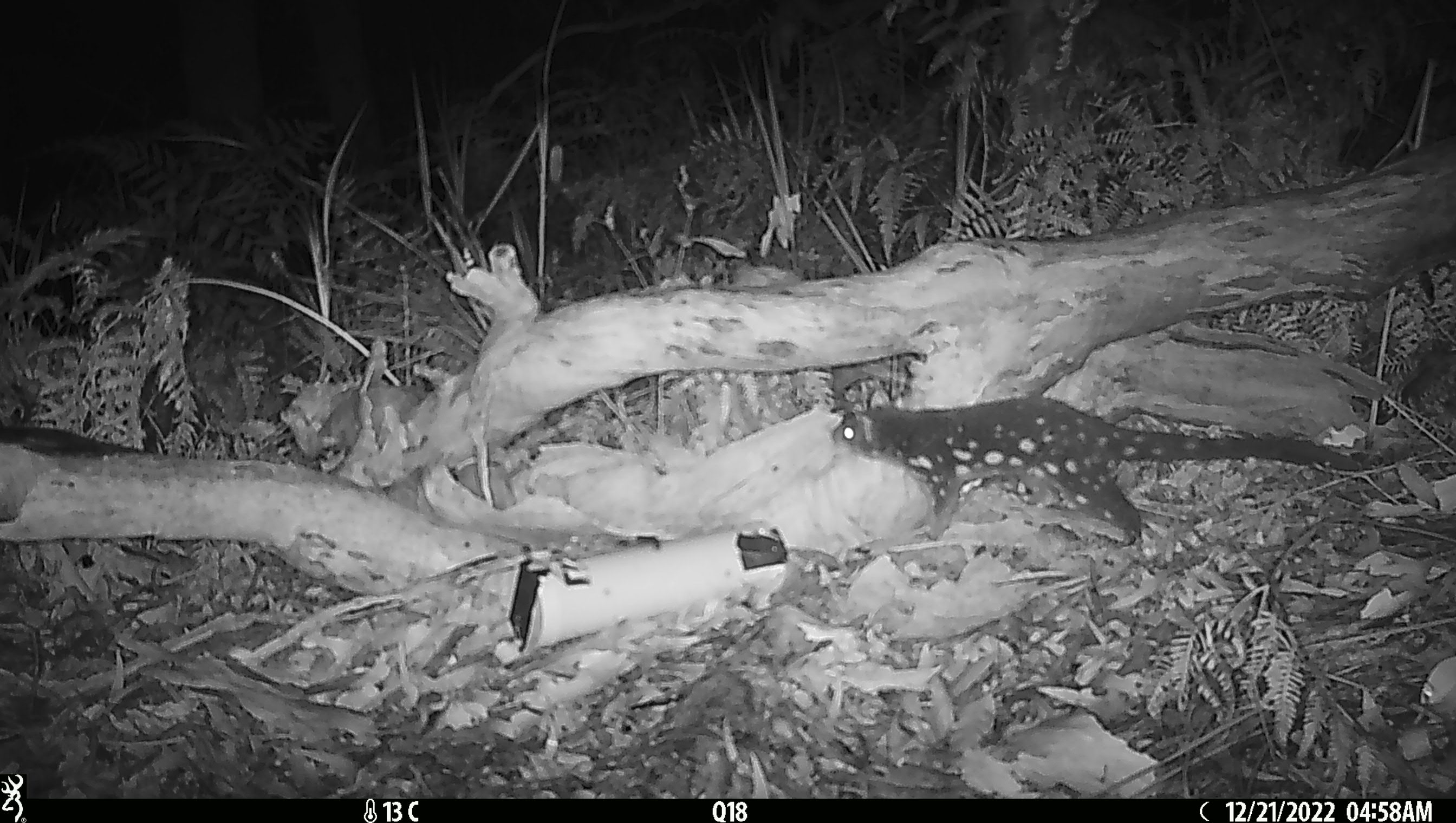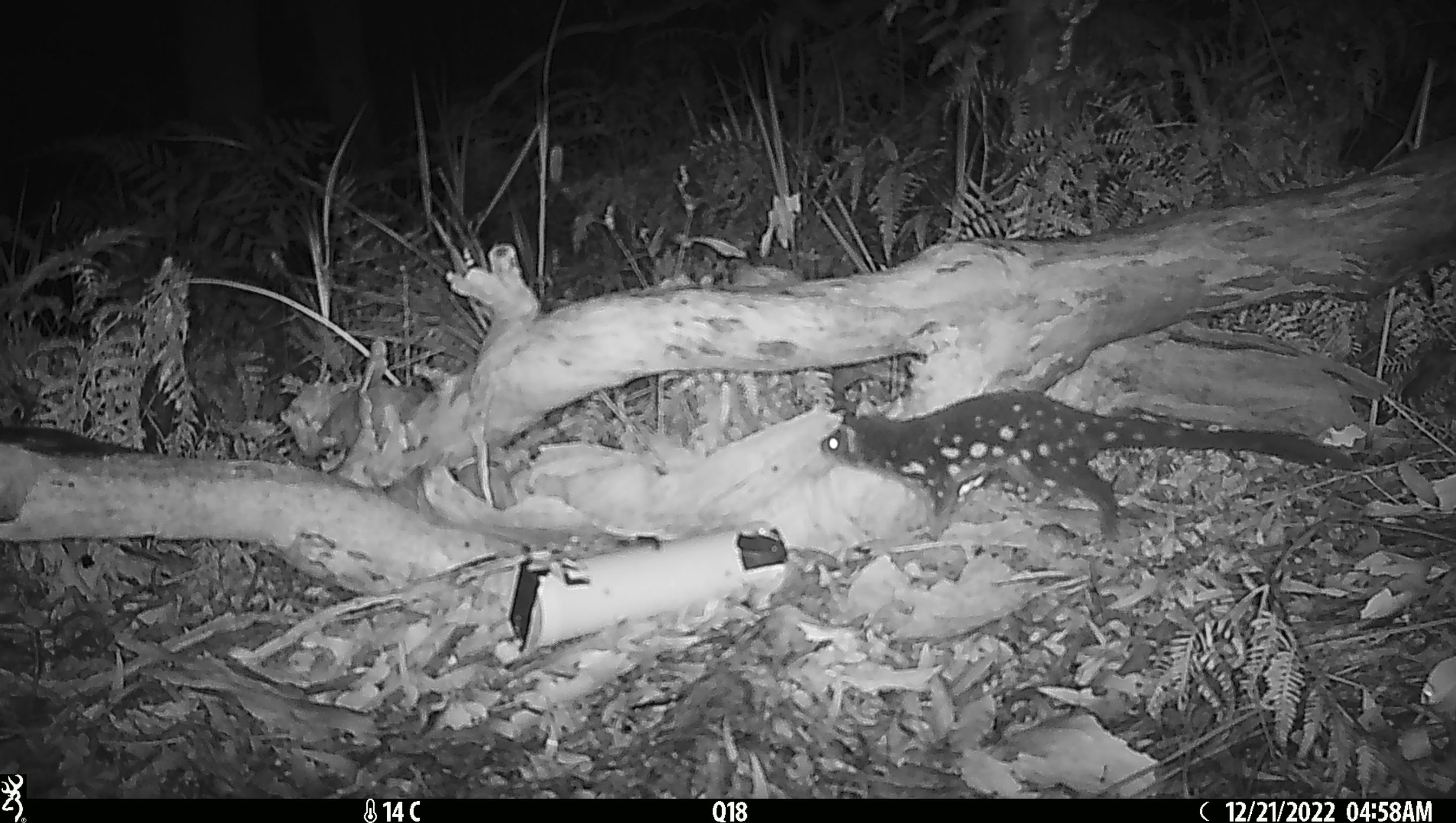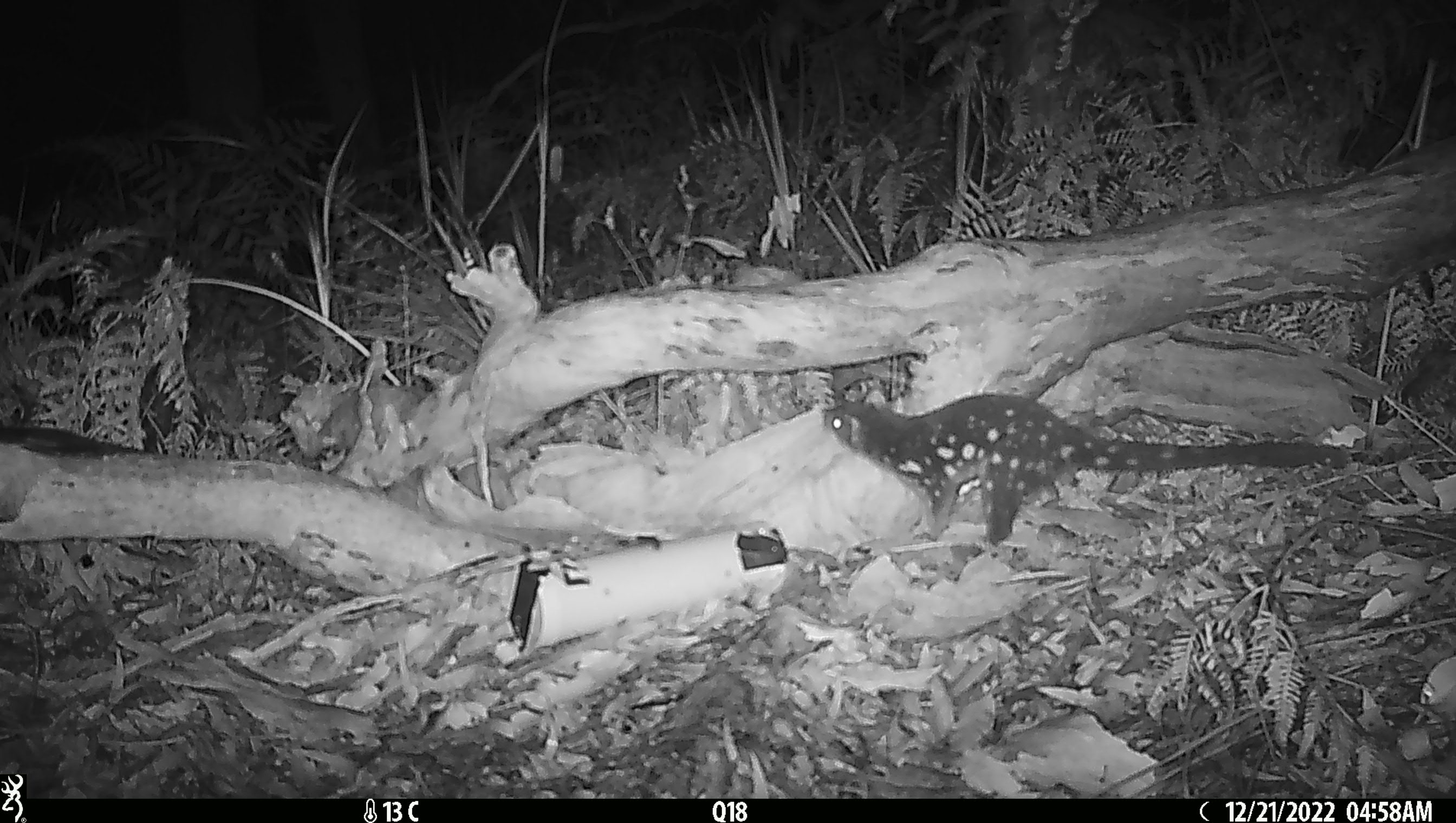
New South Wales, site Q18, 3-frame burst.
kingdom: Animalia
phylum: Chordata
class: Mammalia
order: Dasyuromorphia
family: Dasyuridae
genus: Dasyurus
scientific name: Dasyurus maculatus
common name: spotted-tailed quoll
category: quoll